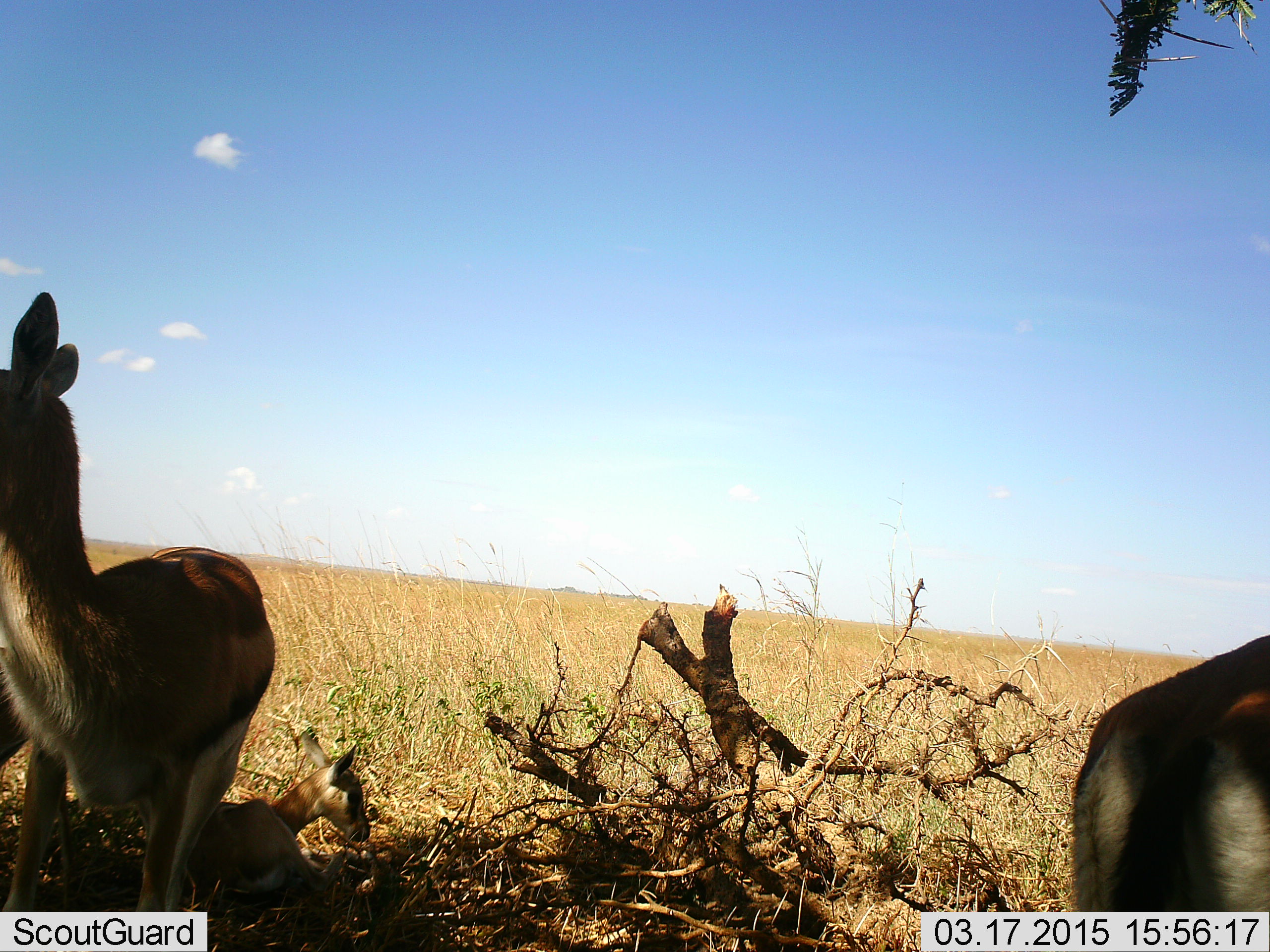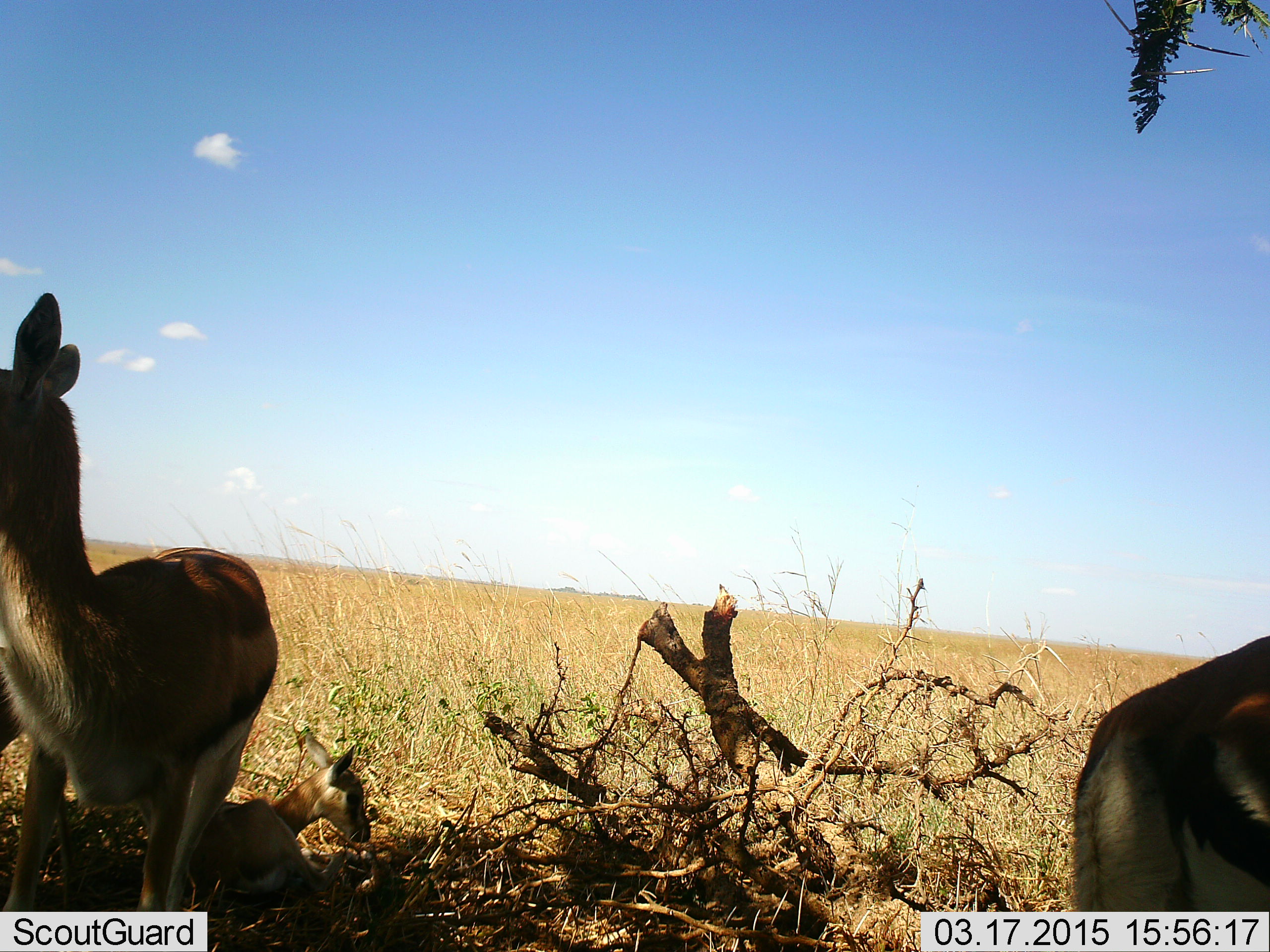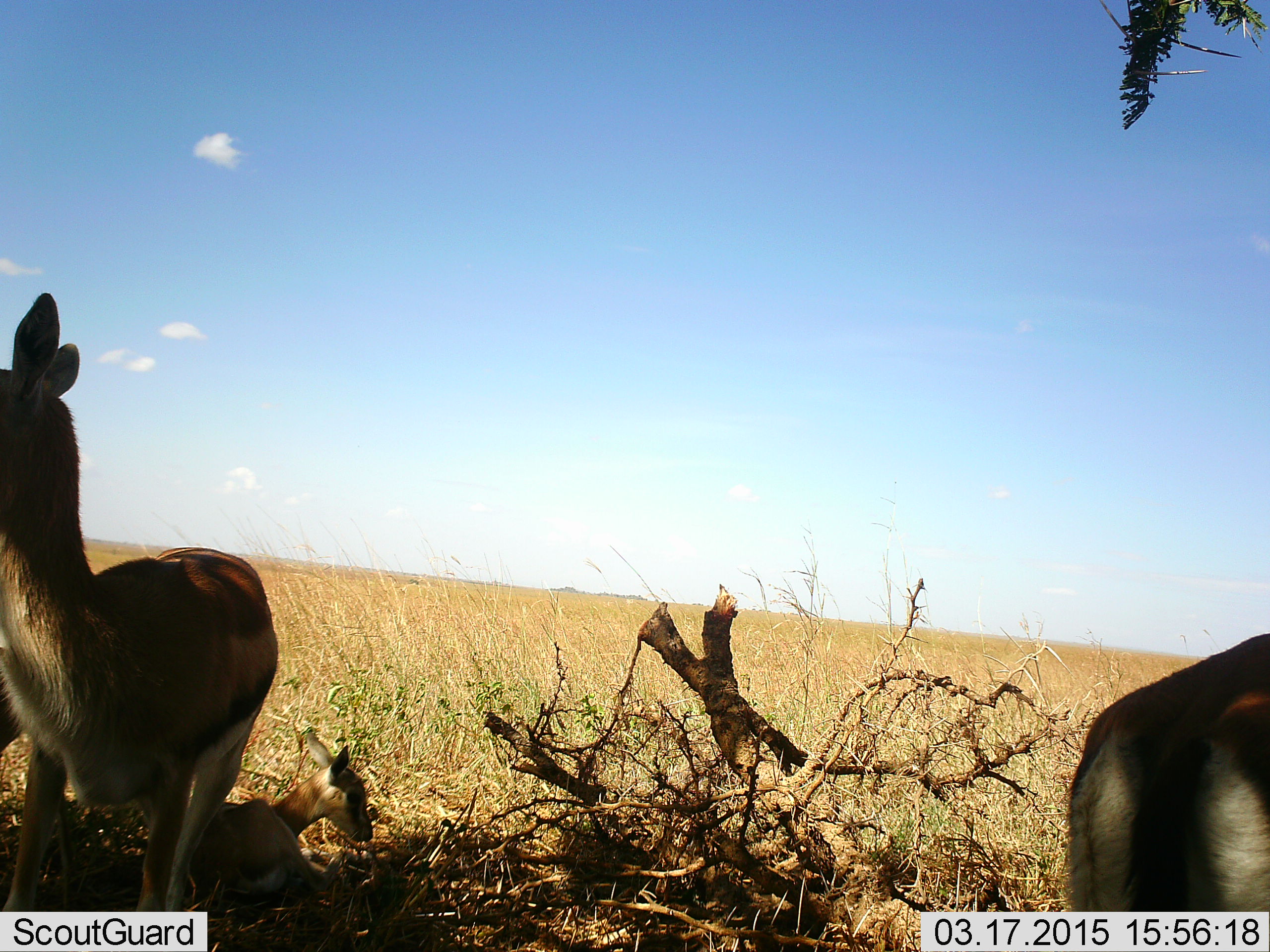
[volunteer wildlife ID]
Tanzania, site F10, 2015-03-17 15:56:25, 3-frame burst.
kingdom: Animalia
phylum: Chordata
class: Mammalia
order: Artiodactyla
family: Bovidae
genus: Eudorcas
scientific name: Eudorcas thomsonii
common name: thomson's gazelle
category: gazellethomsons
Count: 3.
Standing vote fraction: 100%.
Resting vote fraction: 80%.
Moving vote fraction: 0%.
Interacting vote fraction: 0%.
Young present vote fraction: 60%.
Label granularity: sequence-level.